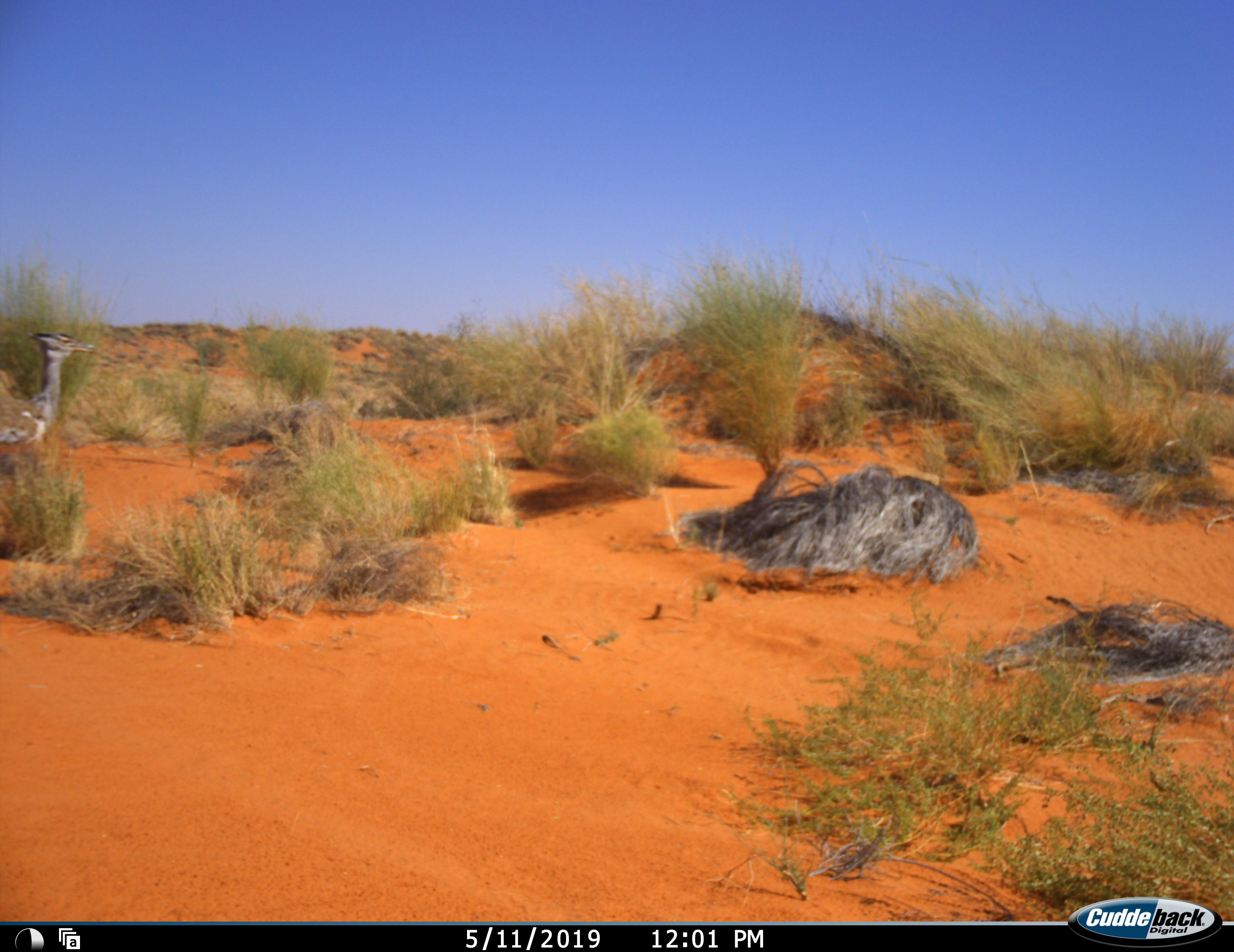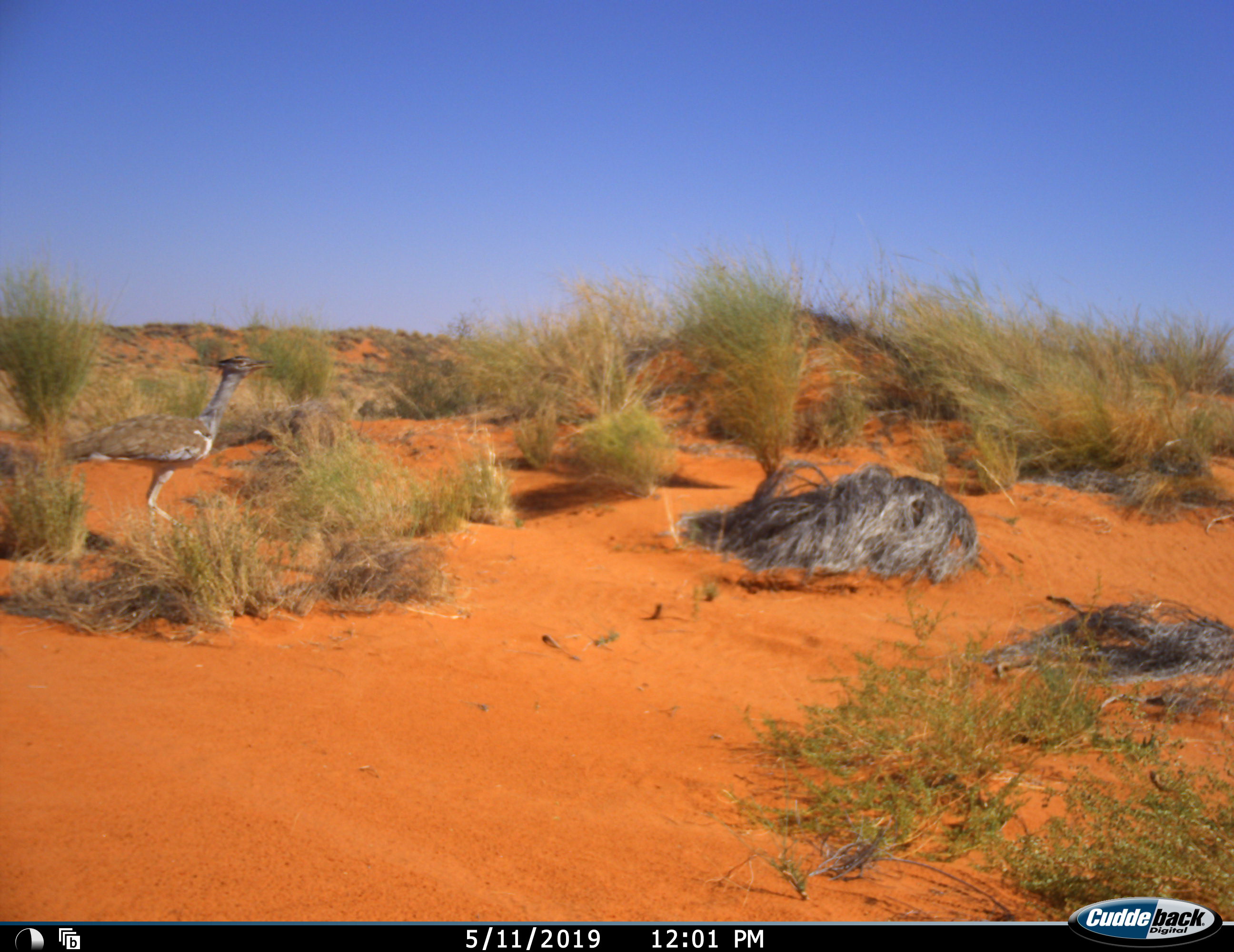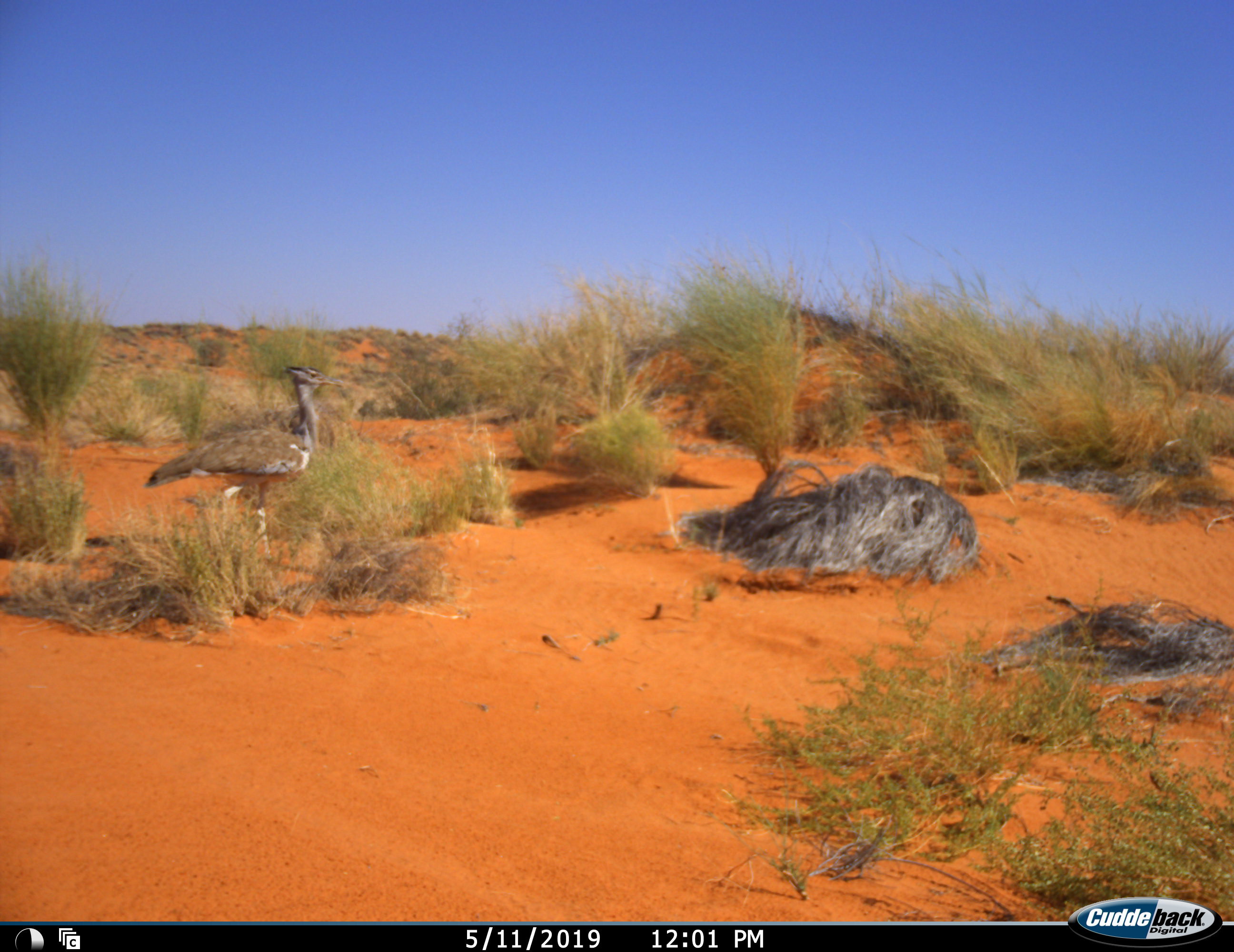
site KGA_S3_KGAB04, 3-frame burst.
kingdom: Animalia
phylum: Chordata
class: Aves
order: Otidiformes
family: Otididae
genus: Ardeotis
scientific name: Ardeotis kori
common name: kori bustard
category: bustardkori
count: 1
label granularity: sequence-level